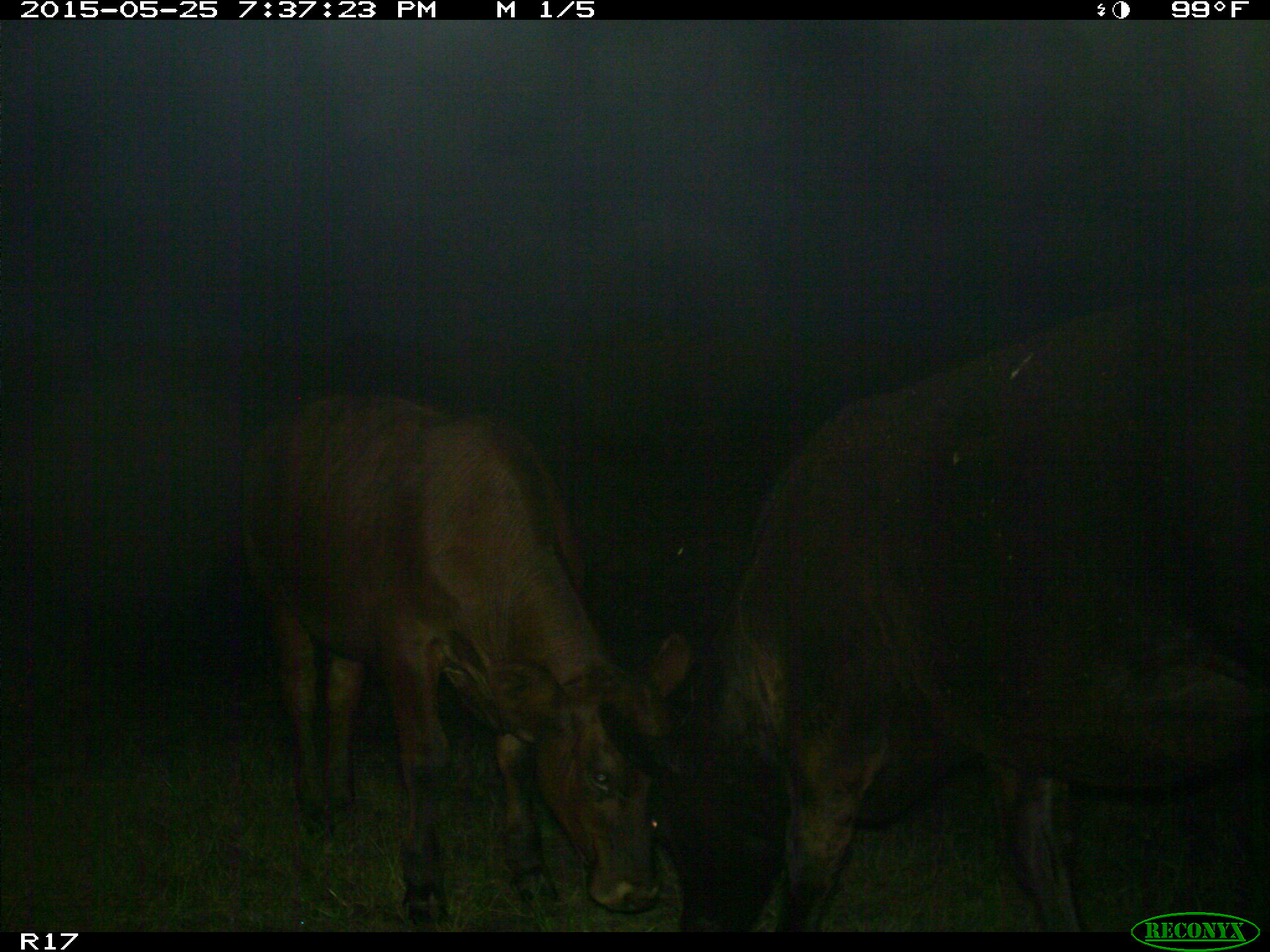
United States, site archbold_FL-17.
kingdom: Animalia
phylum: Chordata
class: Mammalia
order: Artiodactyla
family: Bovidae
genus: Bos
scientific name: Bos taurus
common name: domestic cow